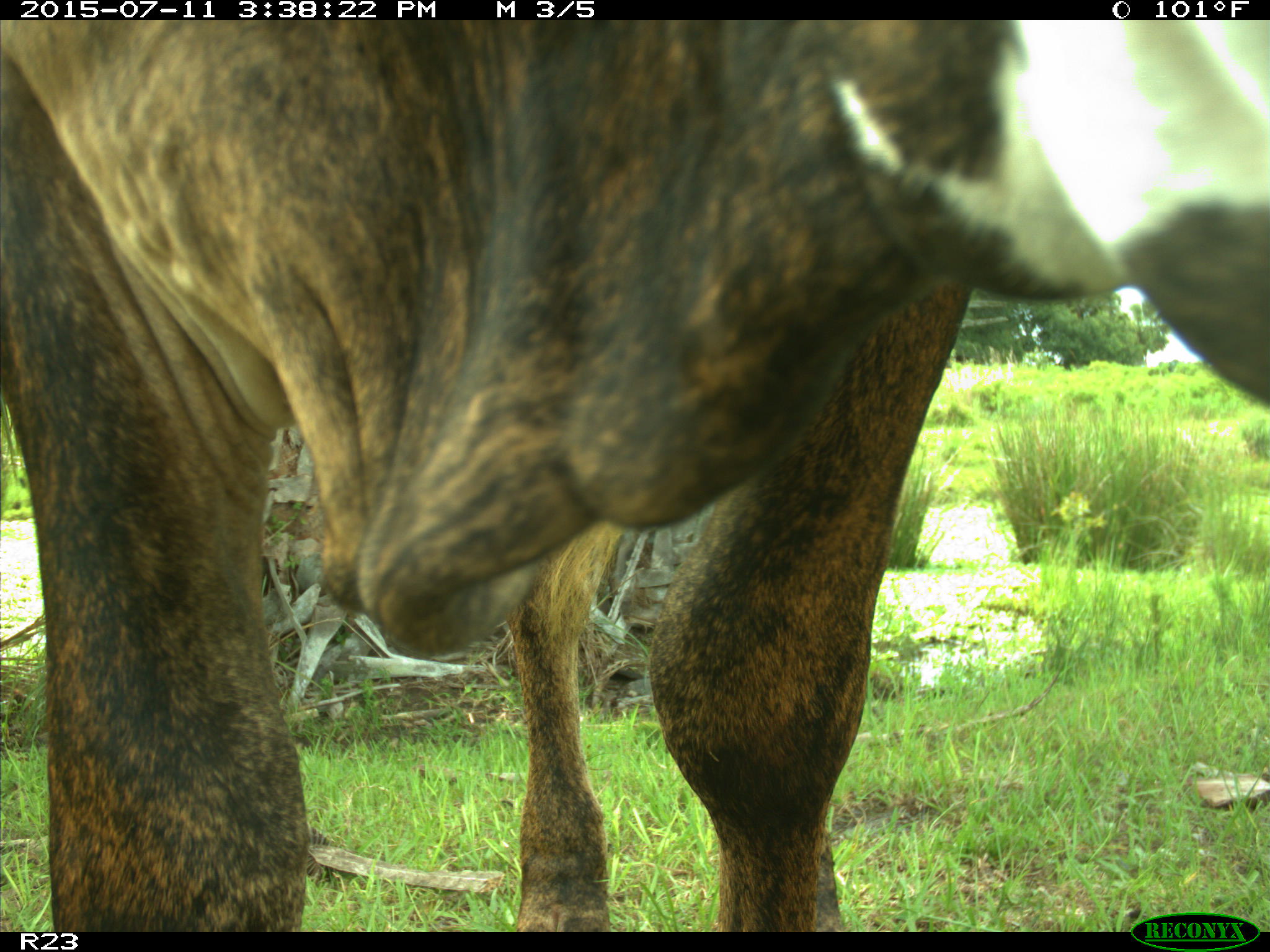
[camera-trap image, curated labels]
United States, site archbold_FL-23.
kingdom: Animalia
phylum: Chordata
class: Mammalia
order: Artiodactyla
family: Bovidae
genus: Bos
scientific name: Bos taurus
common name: domestic cow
Bos taurus (domestic cow).